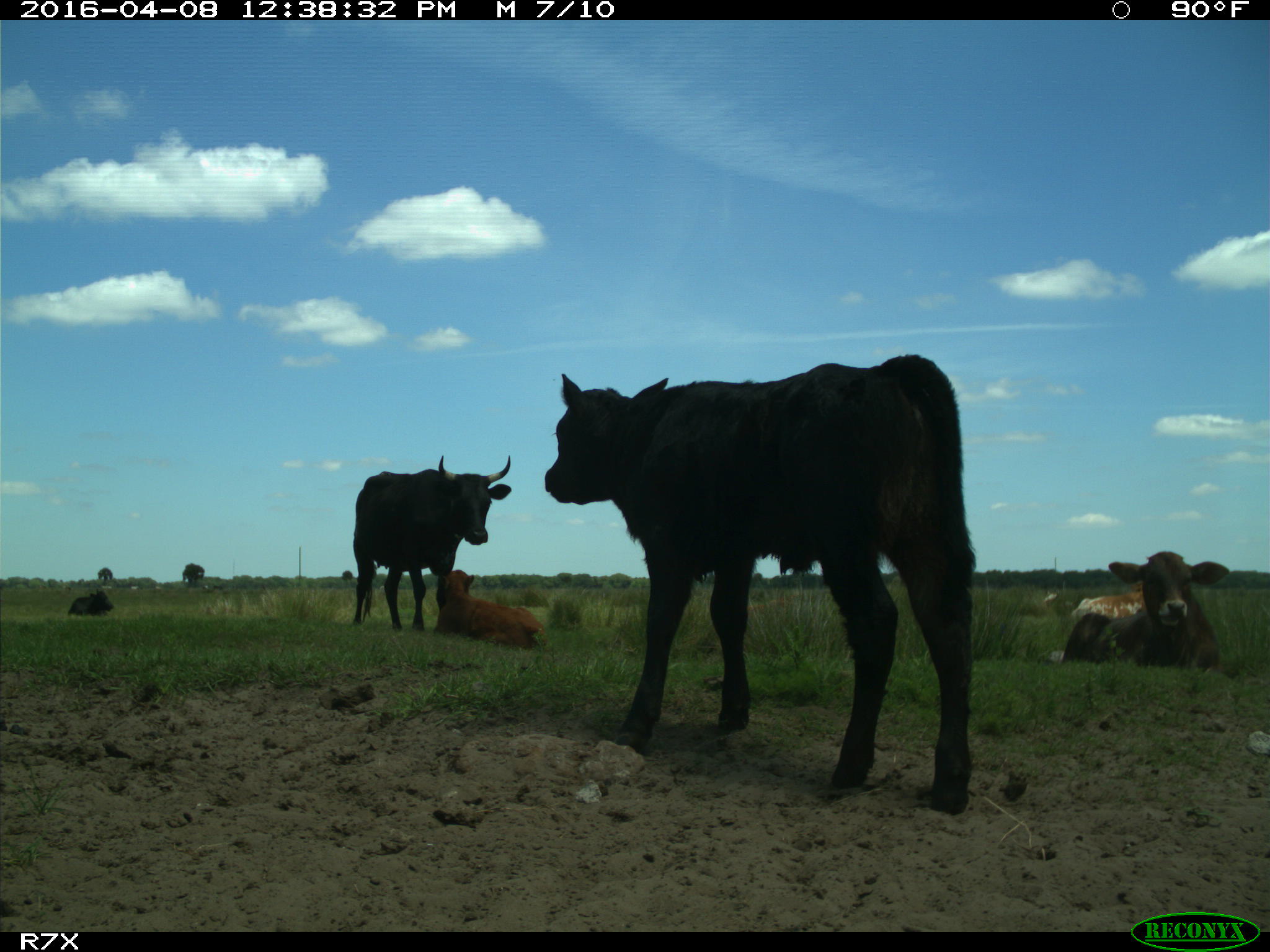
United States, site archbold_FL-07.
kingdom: Animalia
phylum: Chordata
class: Mammalia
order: Artiodactyla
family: Bovidae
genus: Bos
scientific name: Bos taurus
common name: domestic cow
Bos taurus (domestic cow).